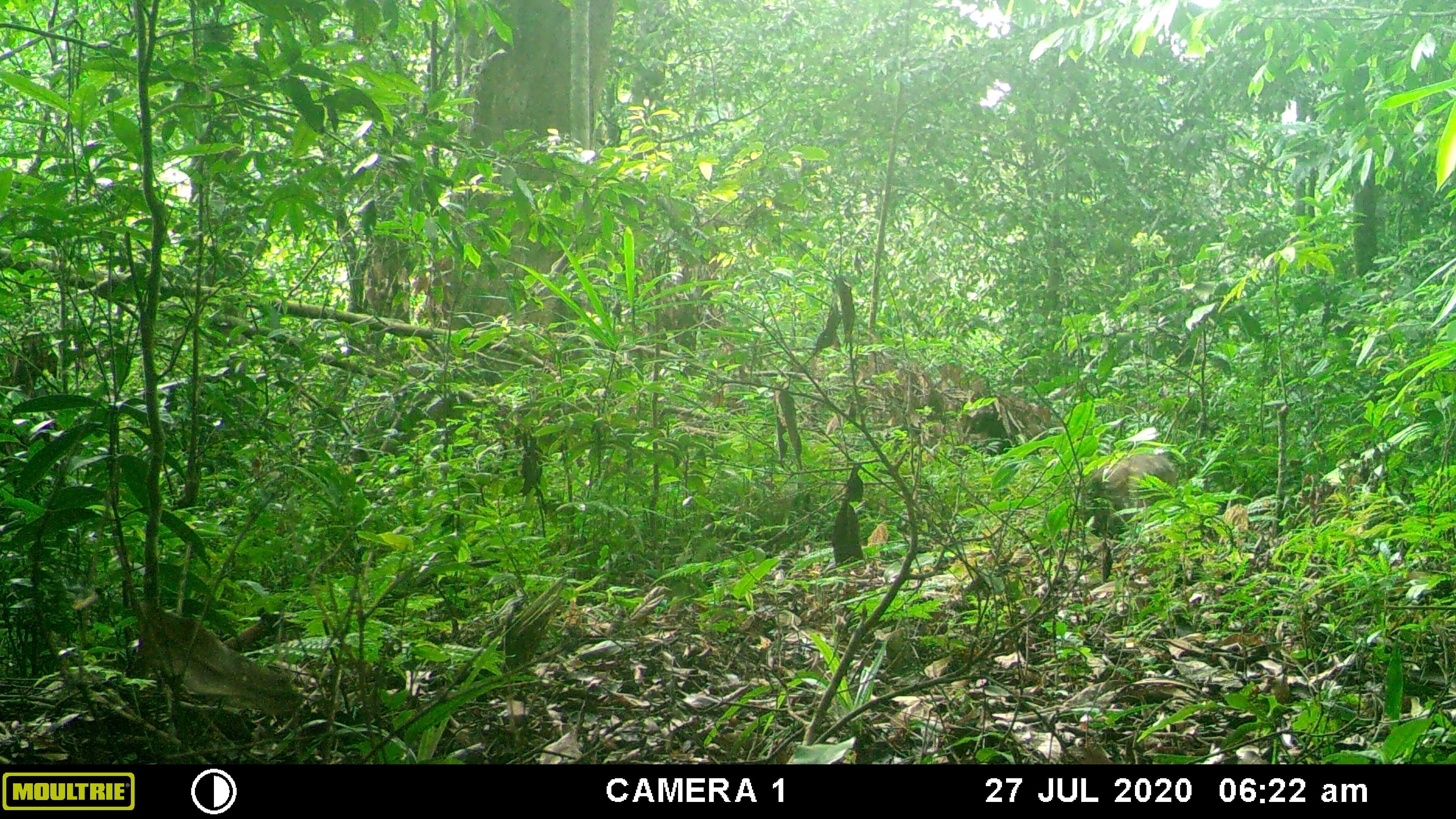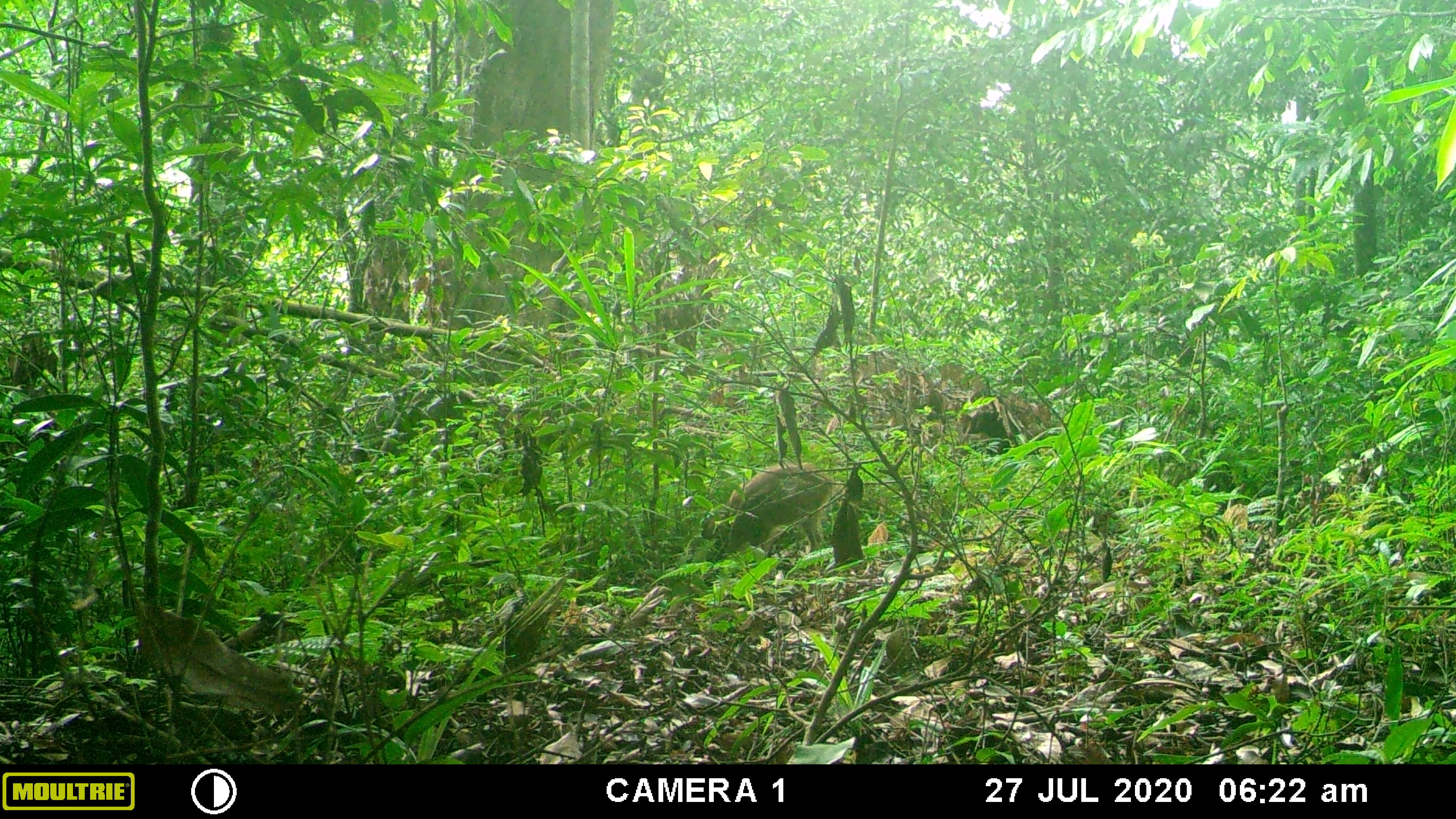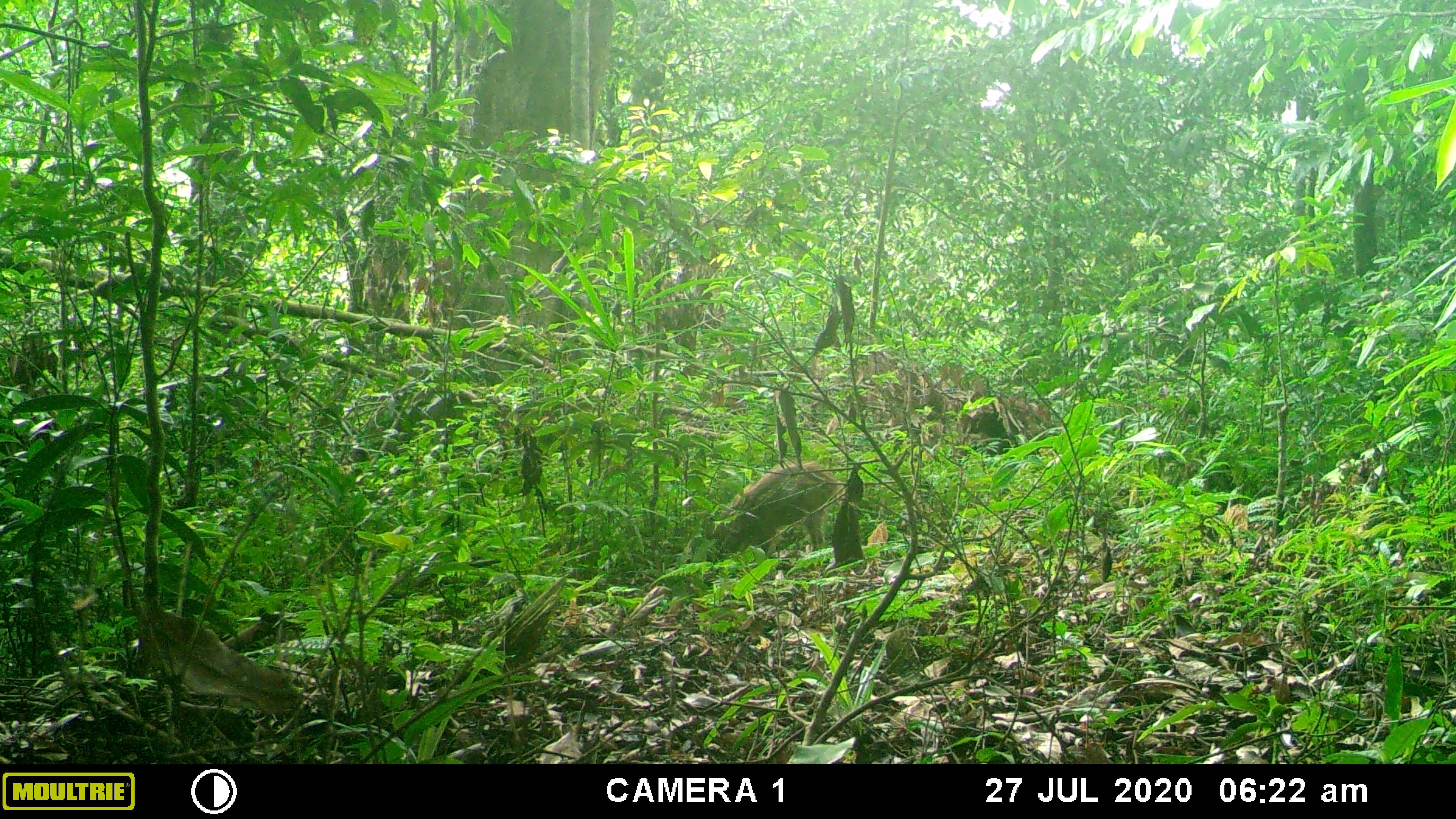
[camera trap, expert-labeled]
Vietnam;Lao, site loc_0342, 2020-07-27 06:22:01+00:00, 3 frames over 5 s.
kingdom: Animalia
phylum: Chordata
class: Mammalia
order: Artiodactyla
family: Suidae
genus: Sus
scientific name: Sus scrofa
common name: eurasian wild pig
Eurasian wild pig (Sus scrofa). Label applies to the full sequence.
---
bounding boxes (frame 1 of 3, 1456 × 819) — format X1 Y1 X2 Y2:
eurasian wild pig: 1090 447 1181 514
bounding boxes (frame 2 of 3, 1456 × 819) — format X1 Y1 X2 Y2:
eurasian wild pig: 700 461 839 563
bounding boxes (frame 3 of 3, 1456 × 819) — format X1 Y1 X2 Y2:
eurasian wild pig: 704 460 845 563